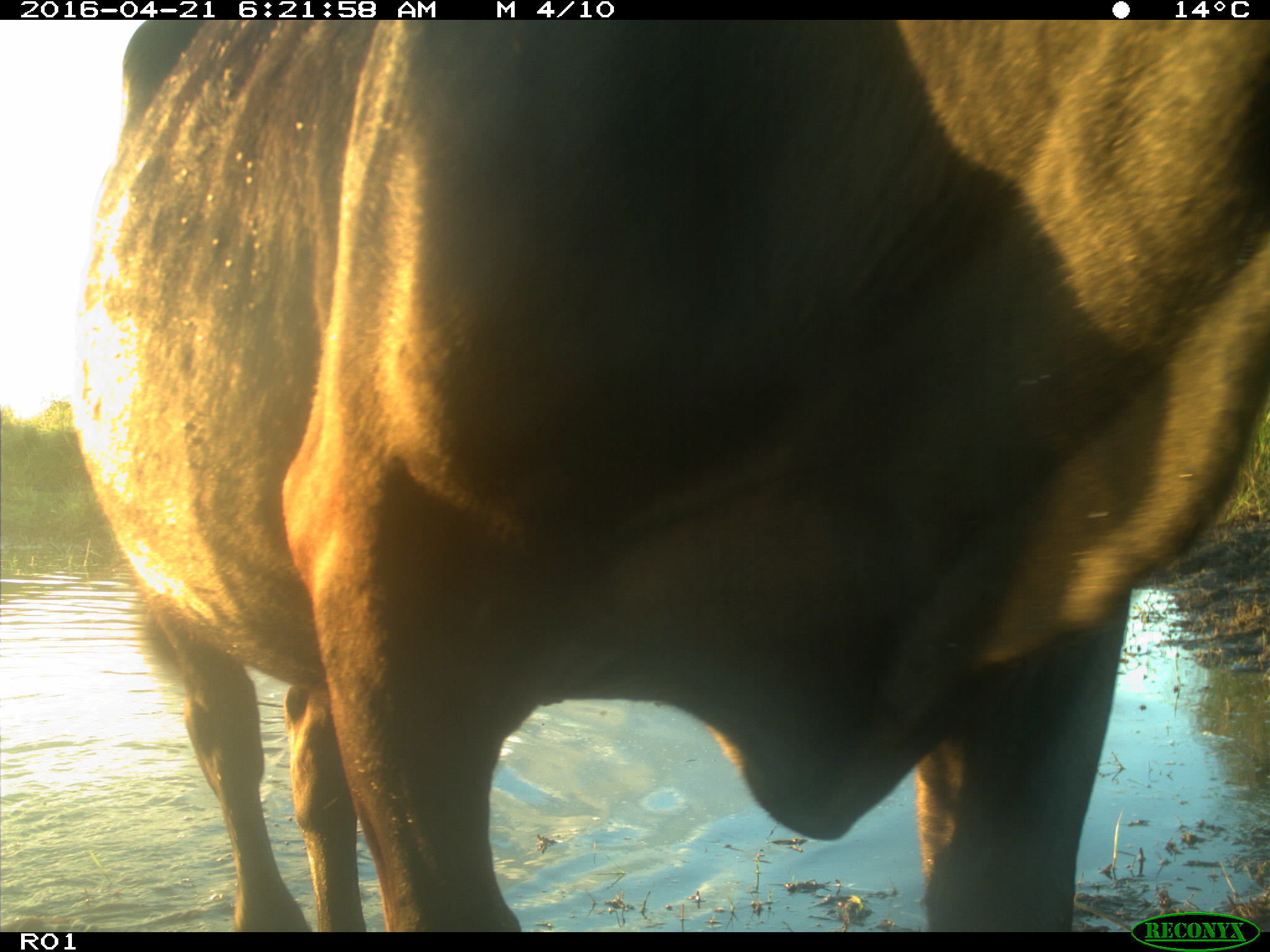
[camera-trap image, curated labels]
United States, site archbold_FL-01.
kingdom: Animalia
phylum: Chordata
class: Mammalia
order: Artiodactyla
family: Bovidae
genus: Bos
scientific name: Bos taurus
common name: domestic cow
Bos taurus (domestic cow).